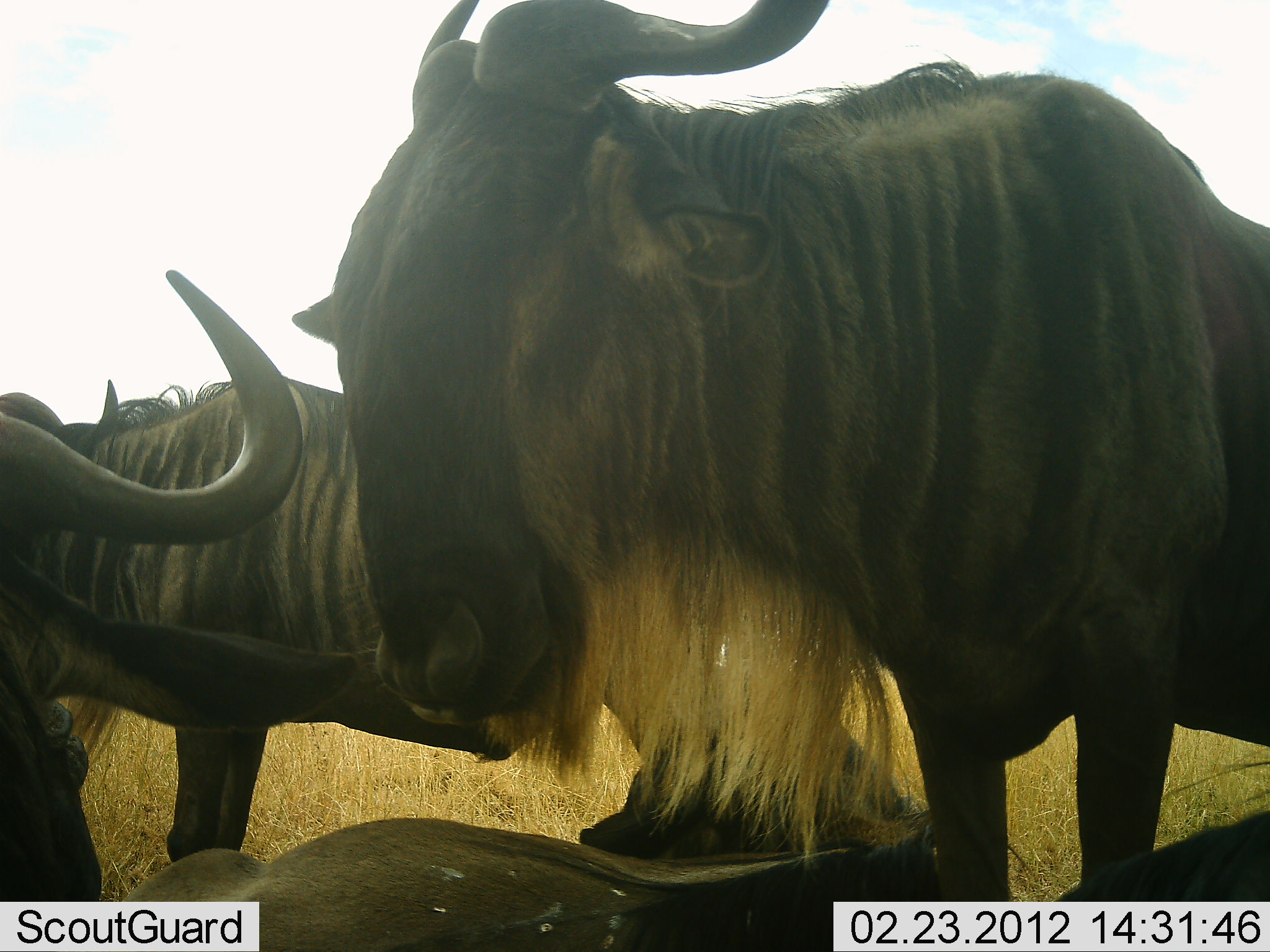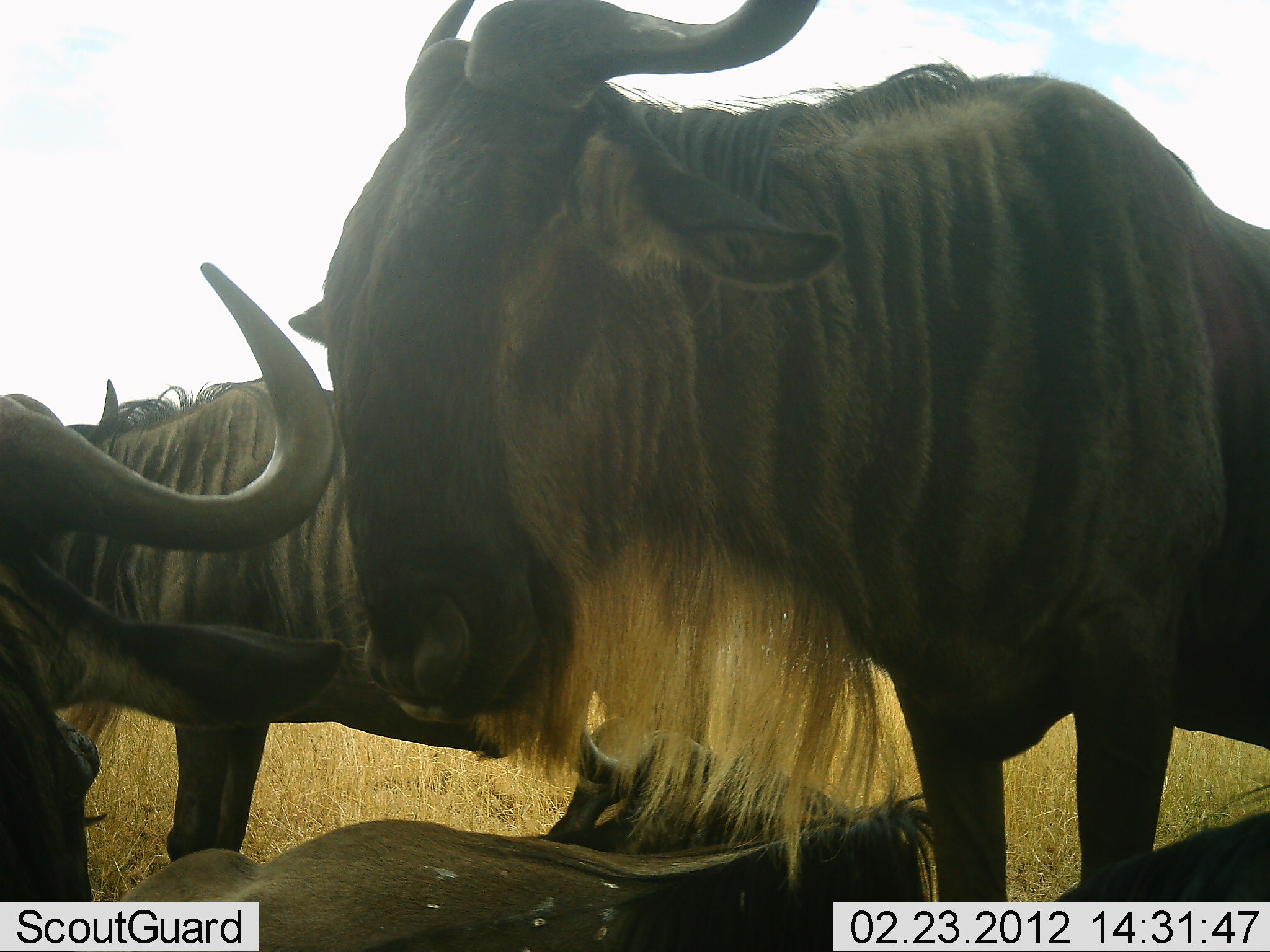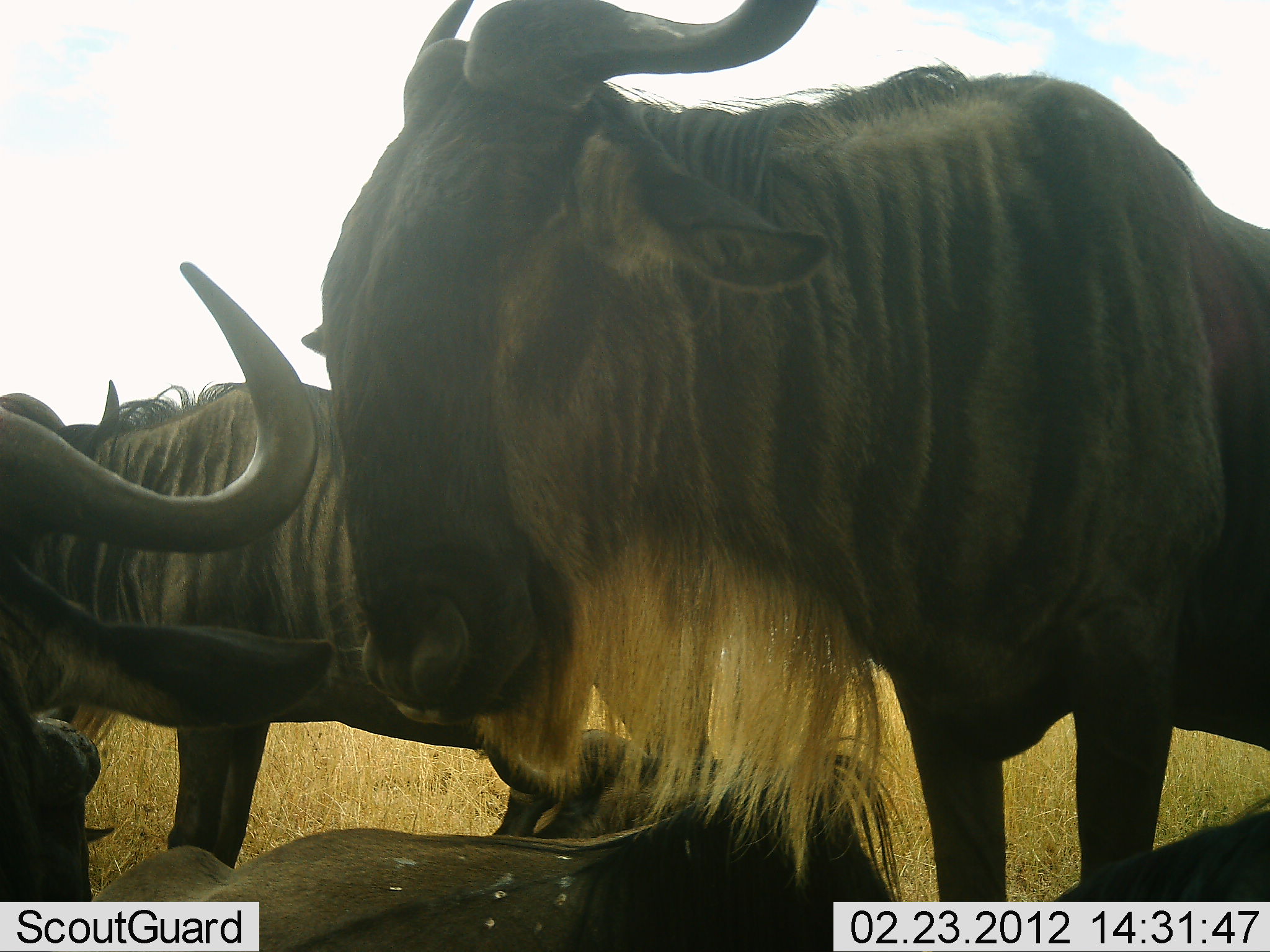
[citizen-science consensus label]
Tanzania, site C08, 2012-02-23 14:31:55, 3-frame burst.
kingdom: Animalia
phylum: Chordata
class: Mammalia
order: Artiodactyla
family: Bovidae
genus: Connochaetes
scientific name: Connochaetes taurinus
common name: blue wildebeest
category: wildebeest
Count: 5.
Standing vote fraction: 81%.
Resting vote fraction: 81%.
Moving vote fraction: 0%.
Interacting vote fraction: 0%.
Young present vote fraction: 0%.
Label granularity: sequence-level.